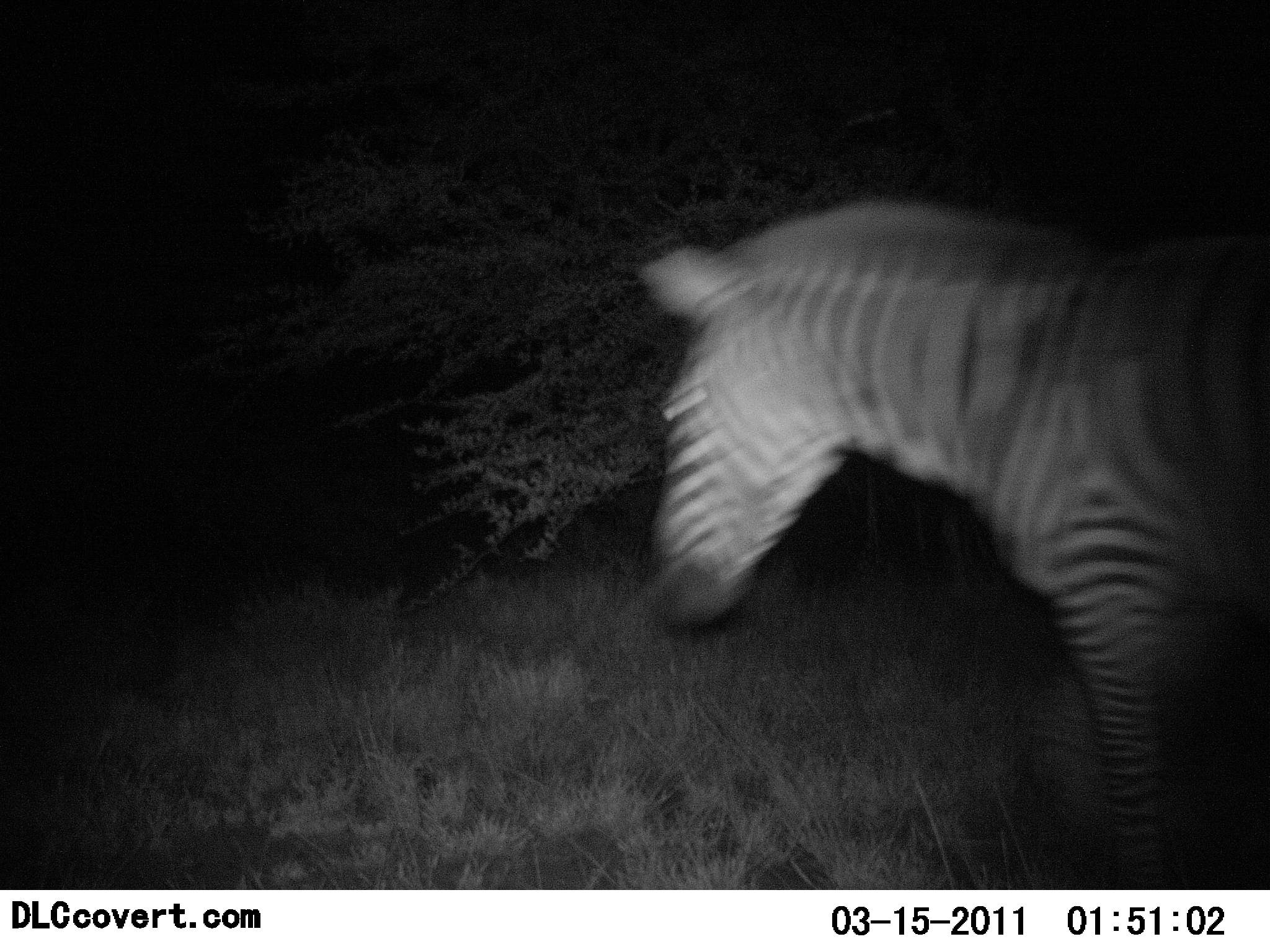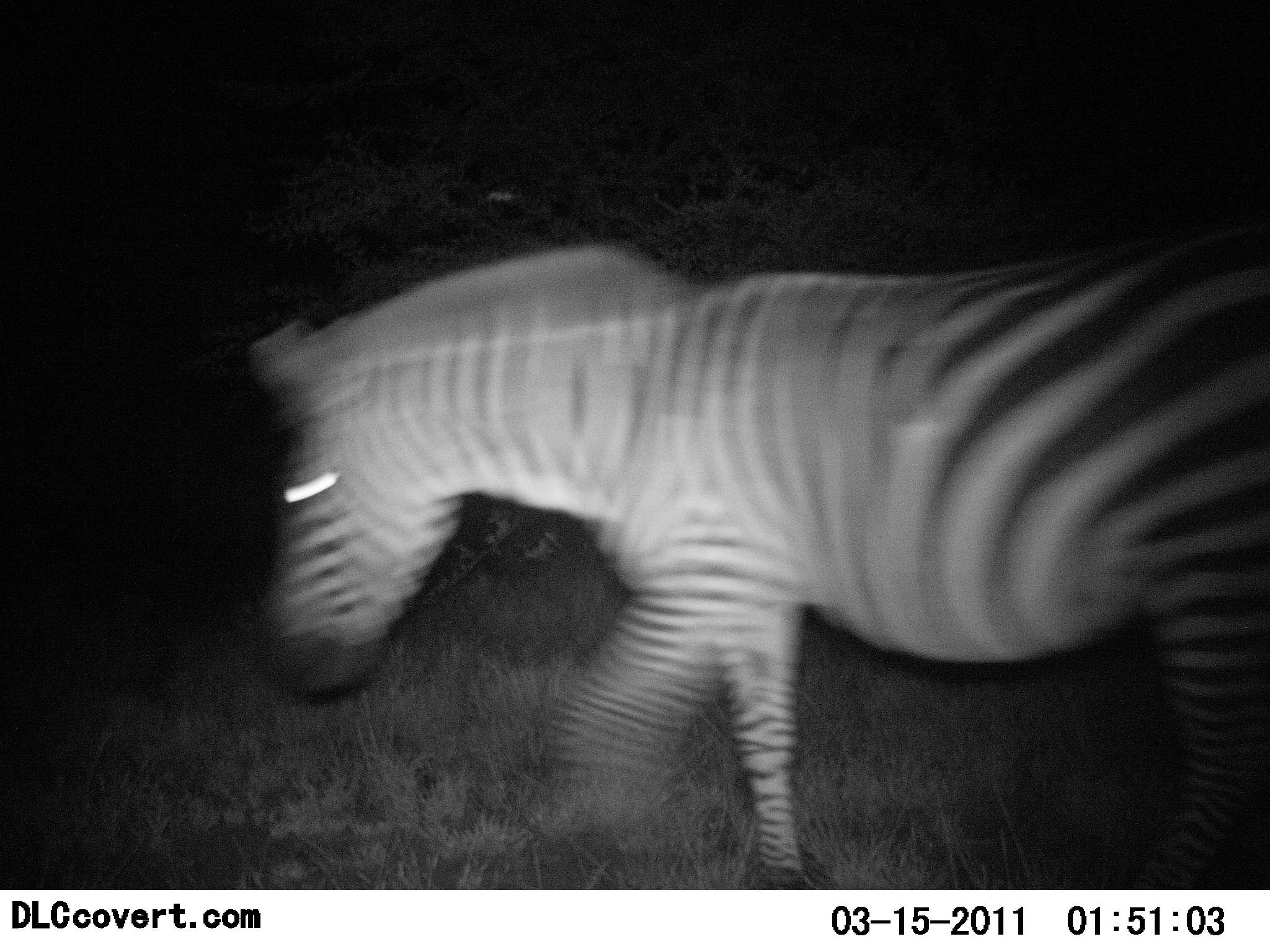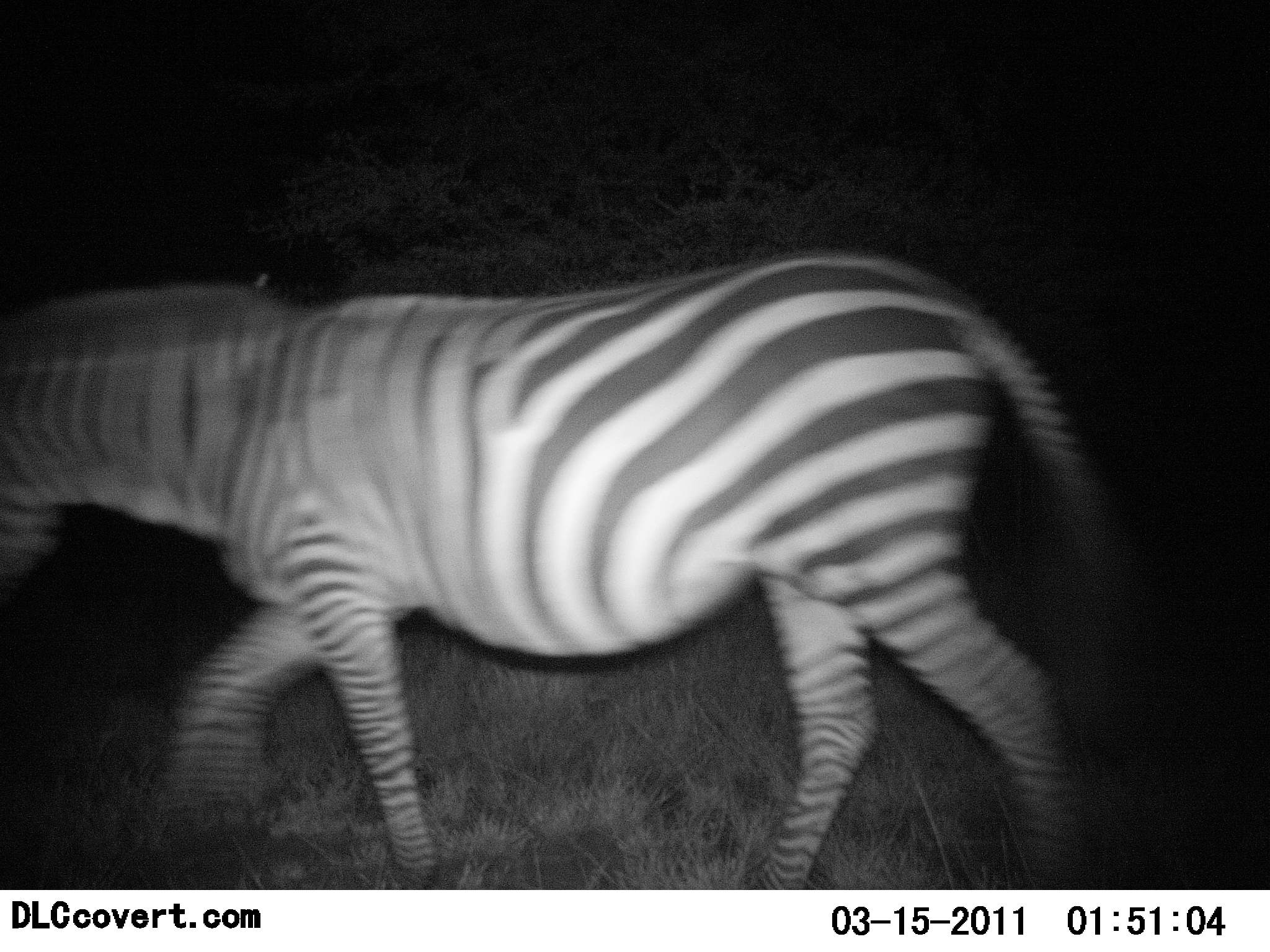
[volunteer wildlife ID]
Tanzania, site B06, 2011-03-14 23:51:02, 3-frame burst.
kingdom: Animalia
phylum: Chordata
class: Mammalia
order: Perissodactyla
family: Equidae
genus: Equus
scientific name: Equus quagga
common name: plains zebra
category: zebra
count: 1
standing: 10%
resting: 0%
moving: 90%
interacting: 0%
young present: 0%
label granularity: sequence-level